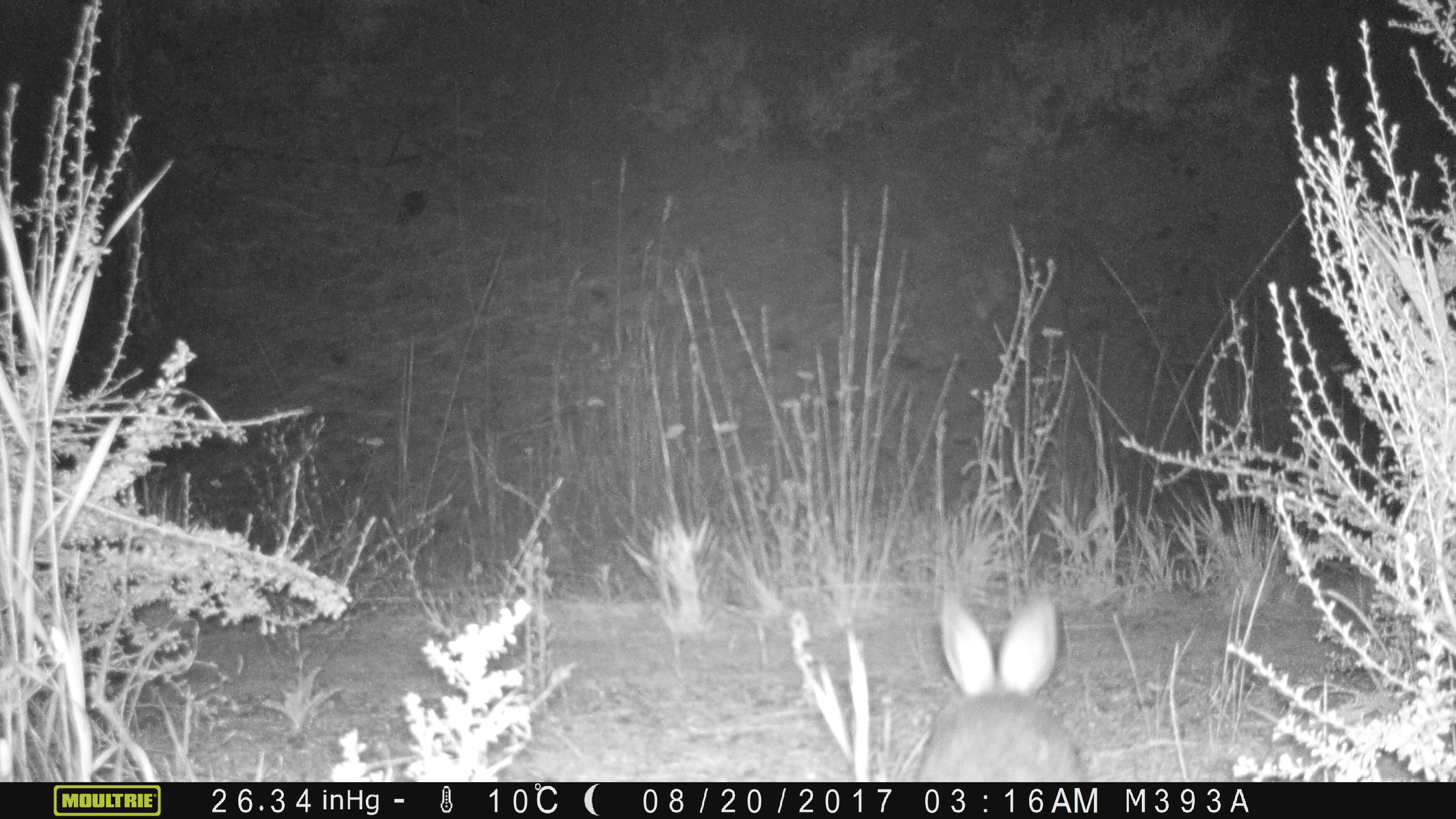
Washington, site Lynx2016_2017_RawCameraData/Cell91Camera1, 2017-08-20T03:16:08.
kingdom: Animalia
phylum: Chordata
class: Mammalia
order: Lagomorpha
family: Leporidae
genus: Lepus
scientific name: Lepus americanus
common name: snowshoe hare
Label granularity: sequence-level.